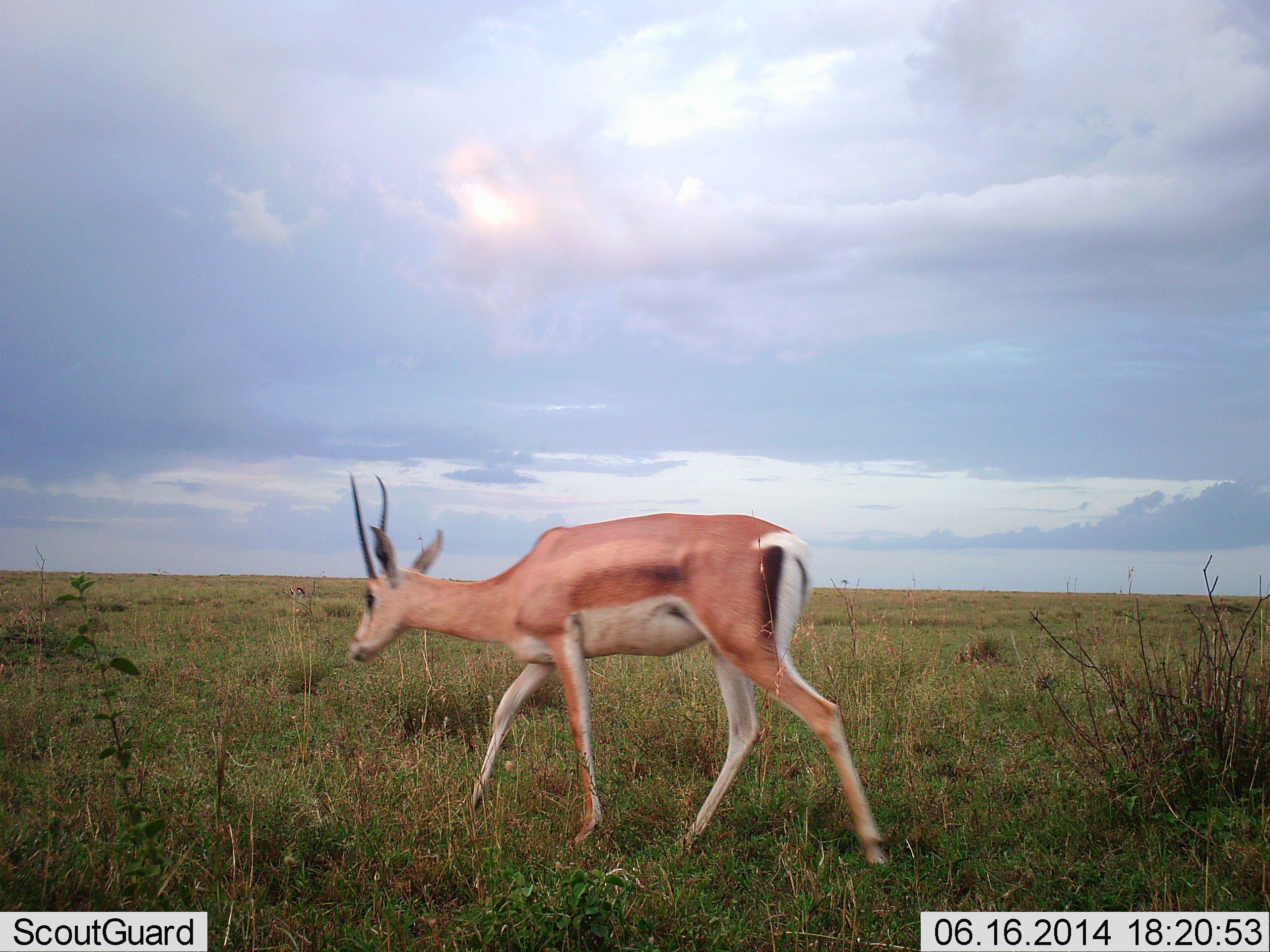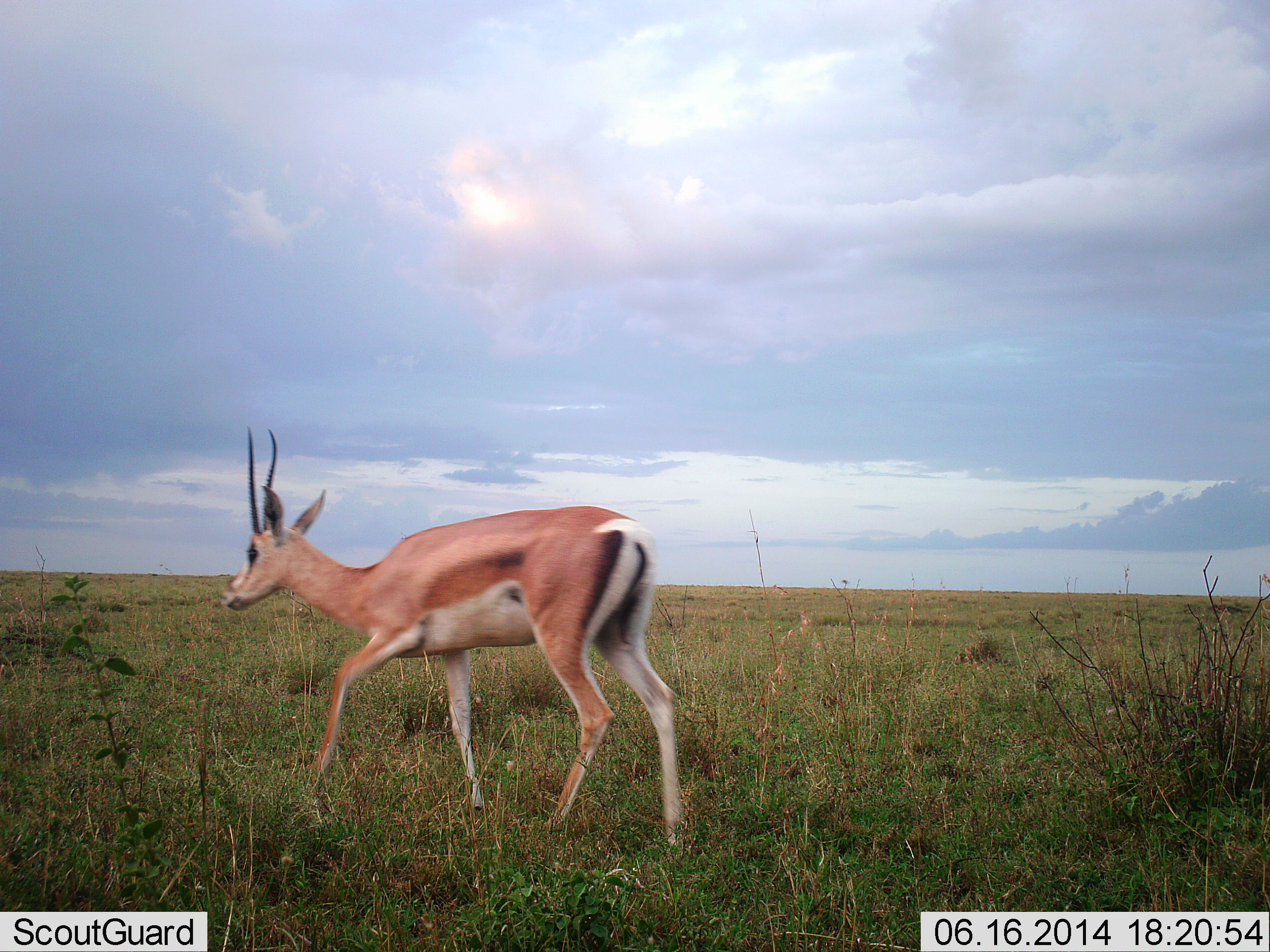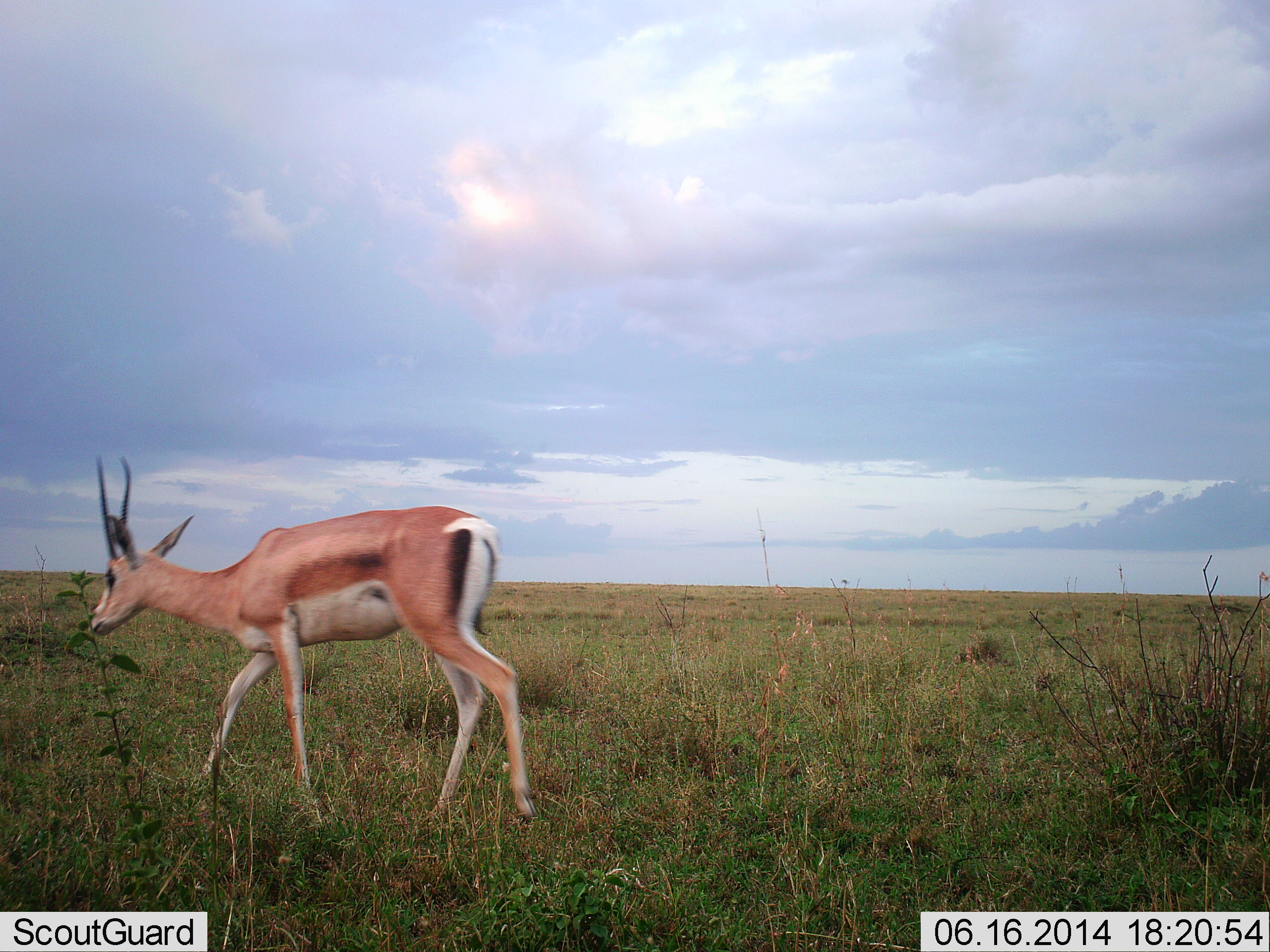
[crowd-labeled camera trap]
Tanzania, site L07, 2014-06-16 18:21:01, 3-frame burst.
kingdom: Animalia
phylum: Chordata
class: Mammalia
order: Artiodactyla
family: Bovidae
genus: Nanger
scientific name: Nanger granti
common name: grant's gazelle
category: gazellegrants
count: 1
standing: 0%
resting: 0%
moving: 100%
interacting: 0%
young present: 0%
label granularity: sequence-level